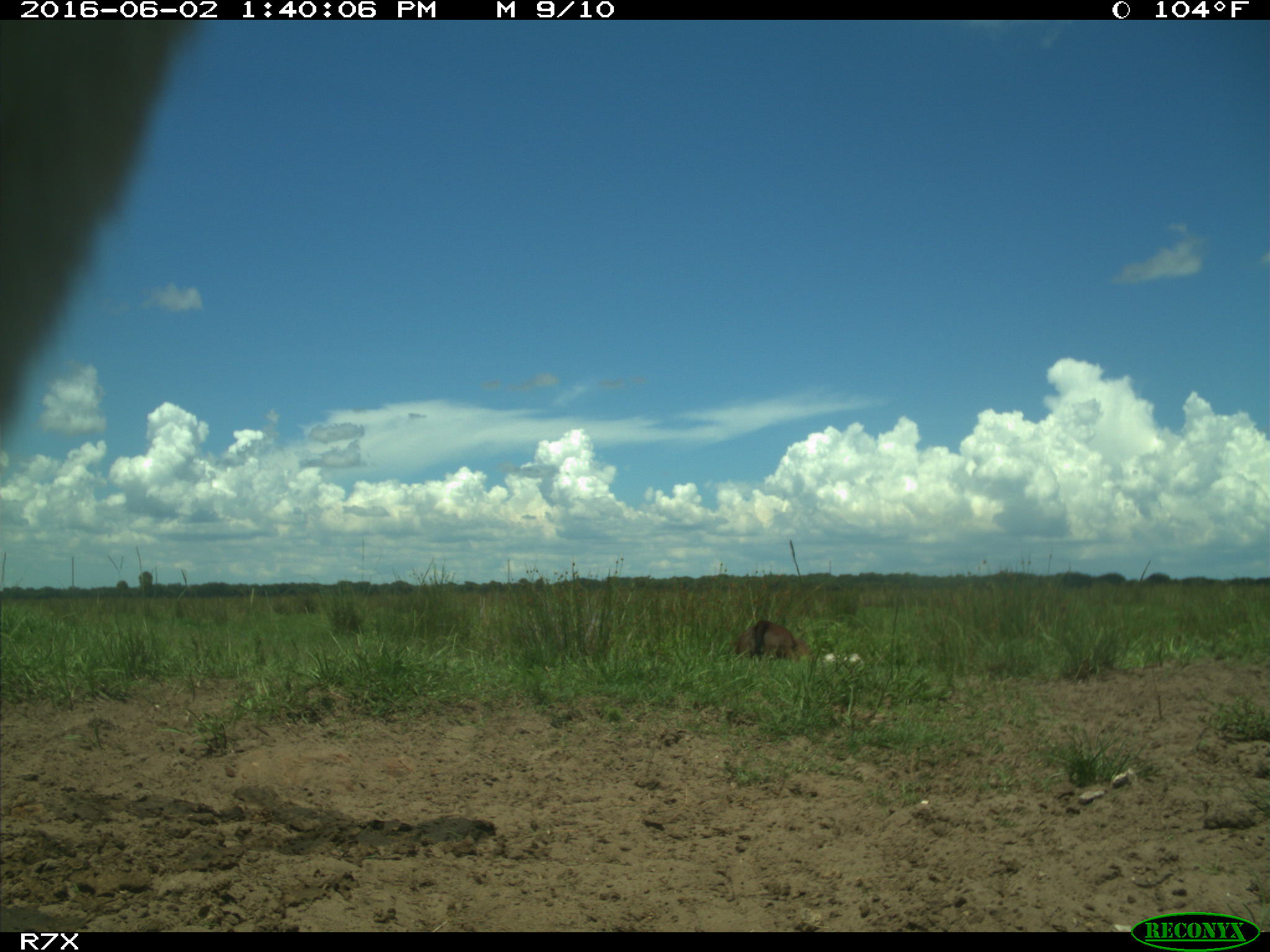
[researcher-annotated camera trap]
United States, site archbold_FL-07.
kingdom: Animalia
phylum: Chordata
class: Mammalia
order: Artiodactyla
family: Bovidae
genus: Bos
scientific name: Bos taurus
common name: domestic cow